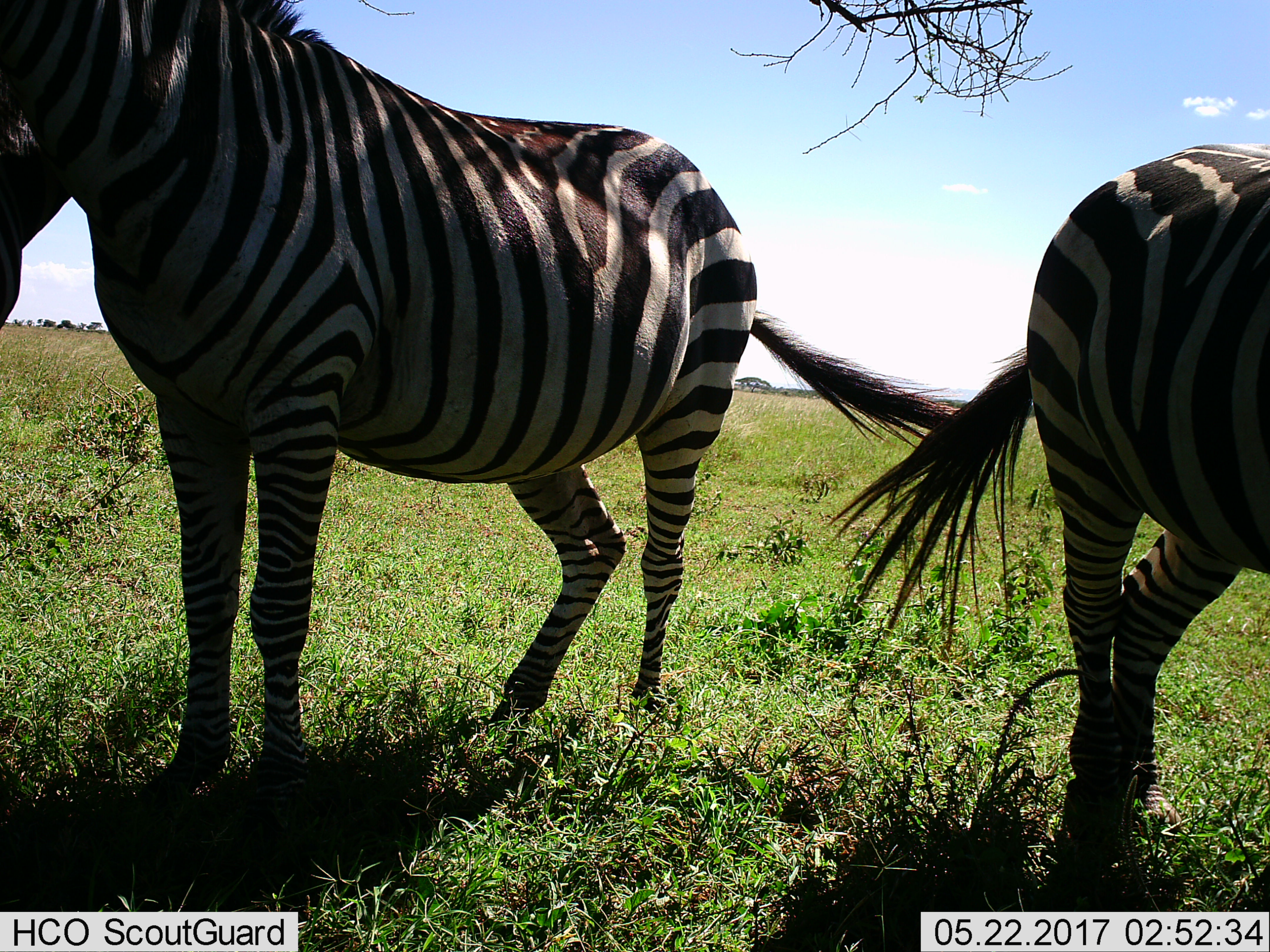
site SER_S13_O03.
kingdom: Animalia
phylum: Chordata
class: Mammalia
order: Perissodactyla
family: Equidae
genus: Equus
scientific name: Equus quagga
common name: plains zebra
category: zebraplains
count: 2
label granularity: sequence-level